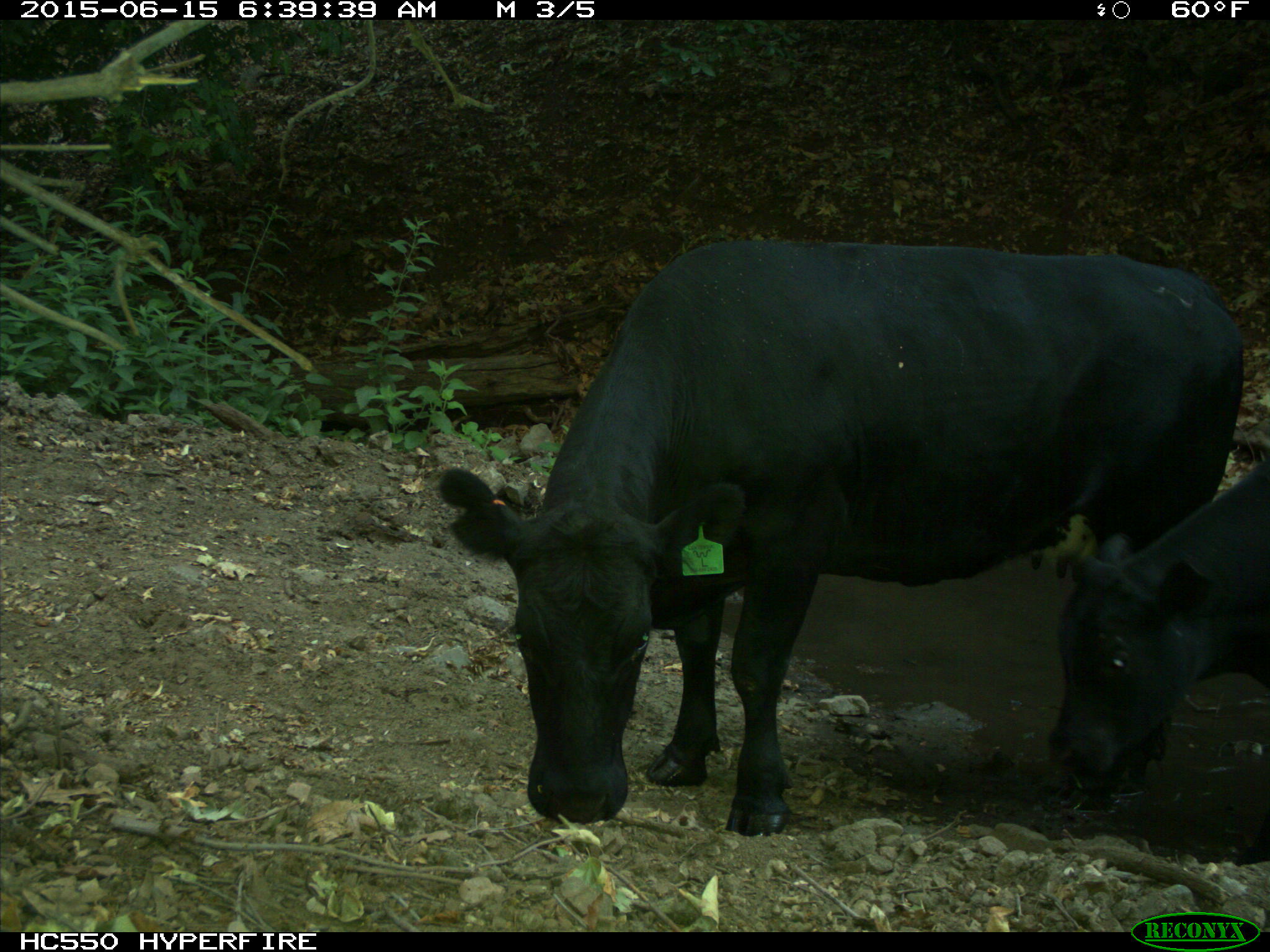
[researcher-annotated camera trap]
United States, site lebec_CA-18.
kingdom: Animalia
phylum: Chordata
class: Mammalia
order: Artiodactyla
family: Bovidae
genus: Bos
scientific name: Bos taurus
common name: domestic cow